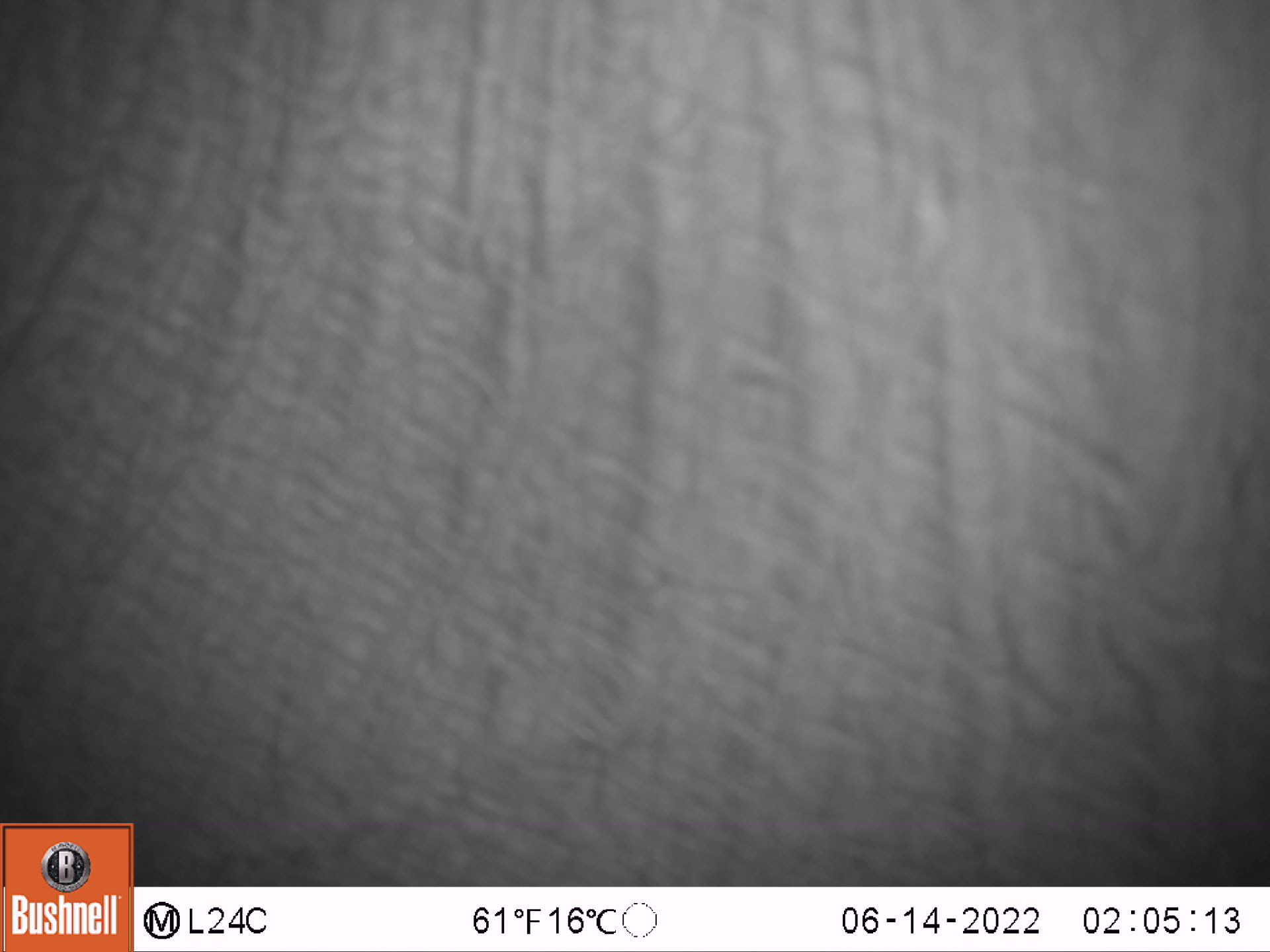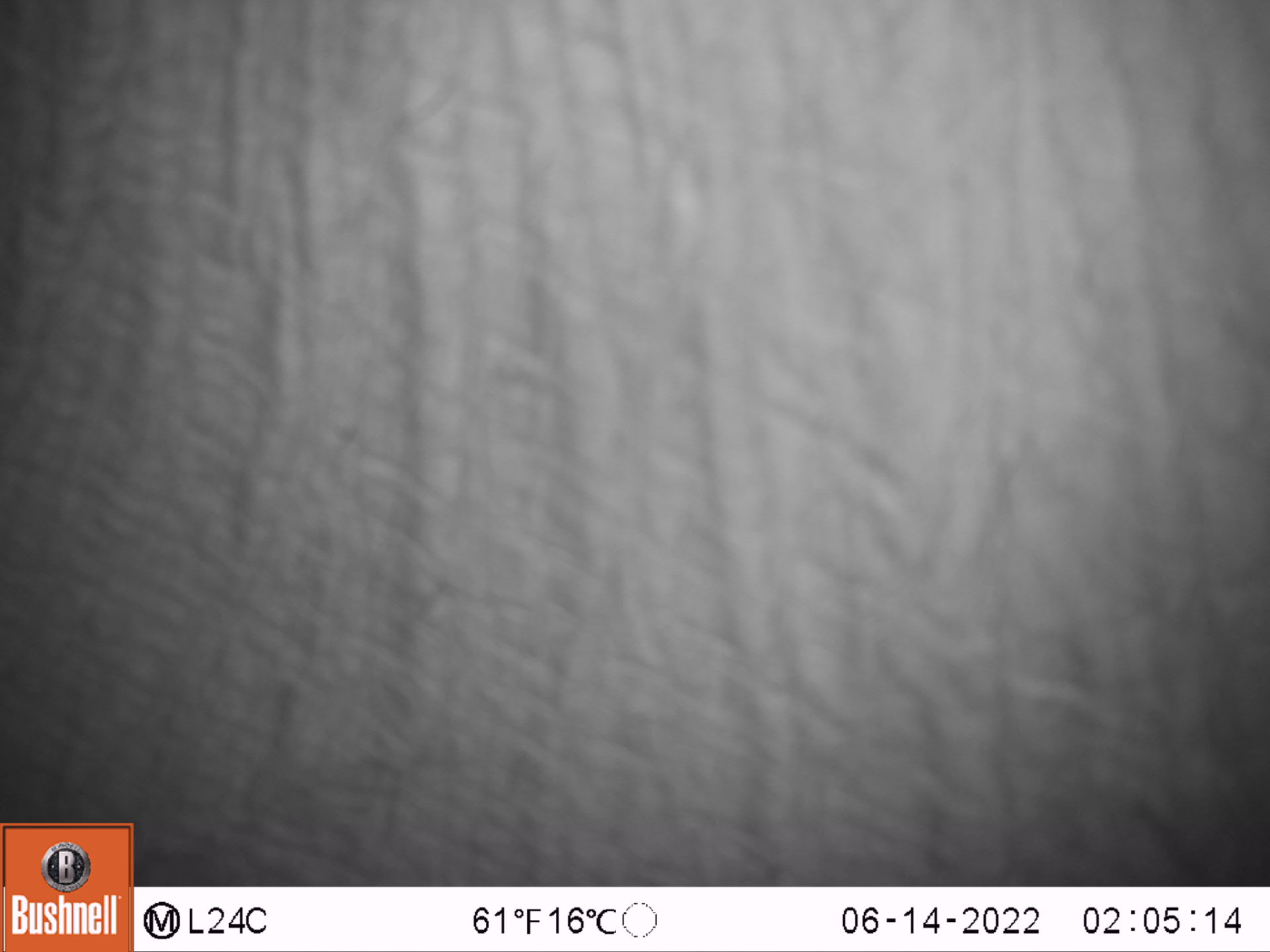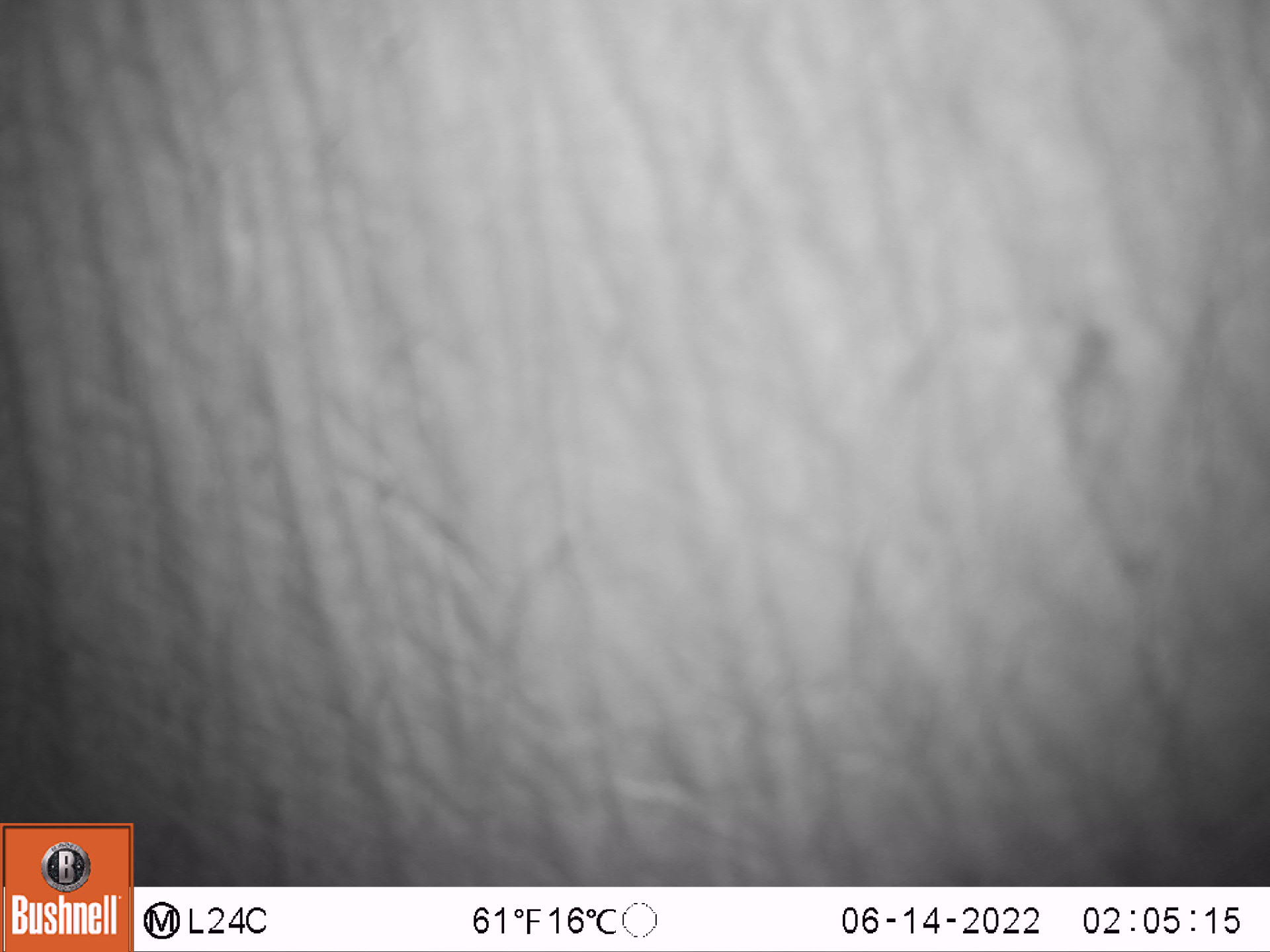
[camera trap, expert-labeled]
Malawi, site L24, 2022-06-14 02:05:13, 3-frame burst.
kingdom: Animalia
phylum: Chordata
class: Mammalia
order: Proboscidea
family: Elephantidae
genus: Loxodonta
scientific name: Loxodonta africana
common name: african savanna elephant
African savanna elephant (Loxodonta africana), count 1.